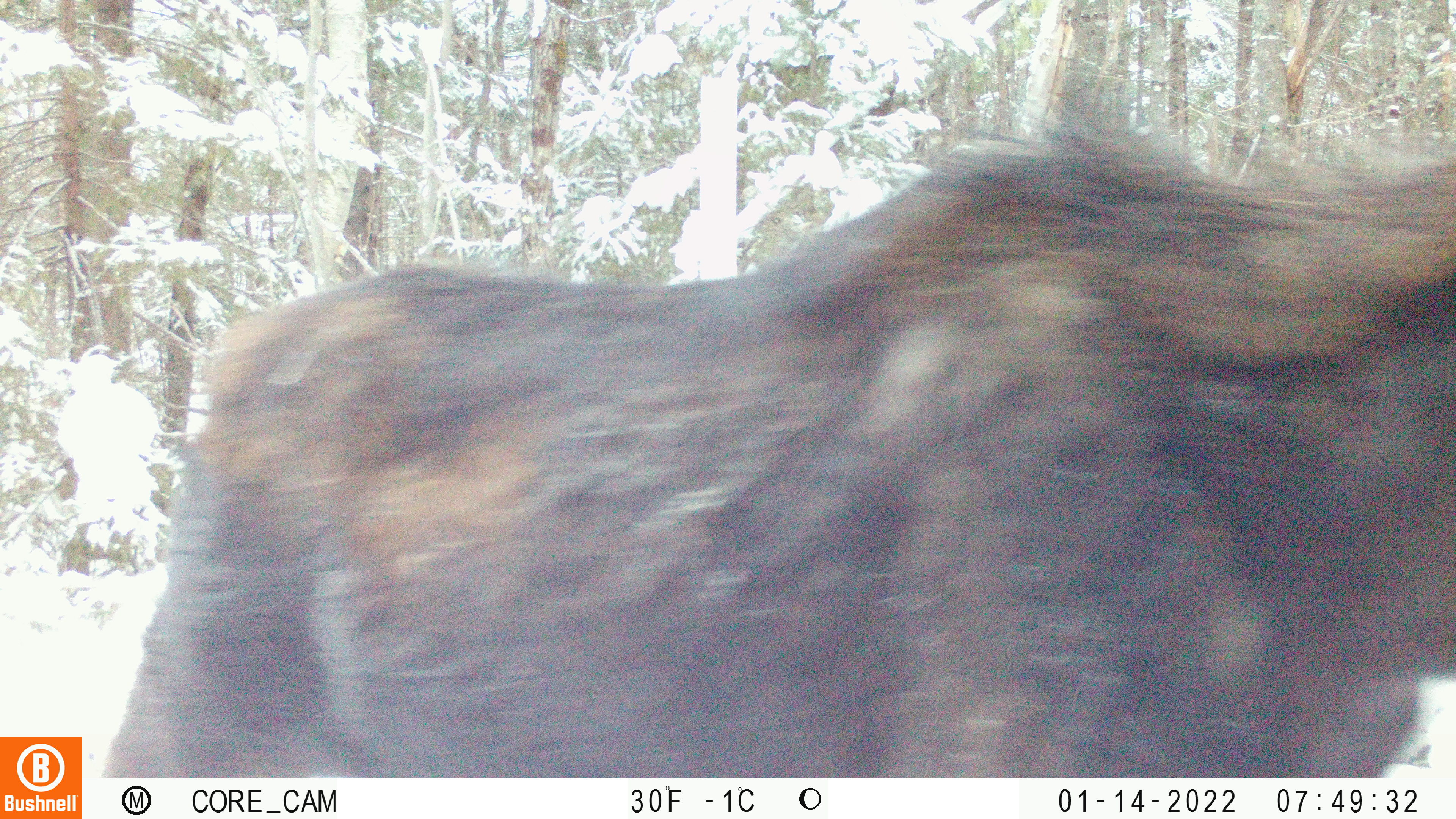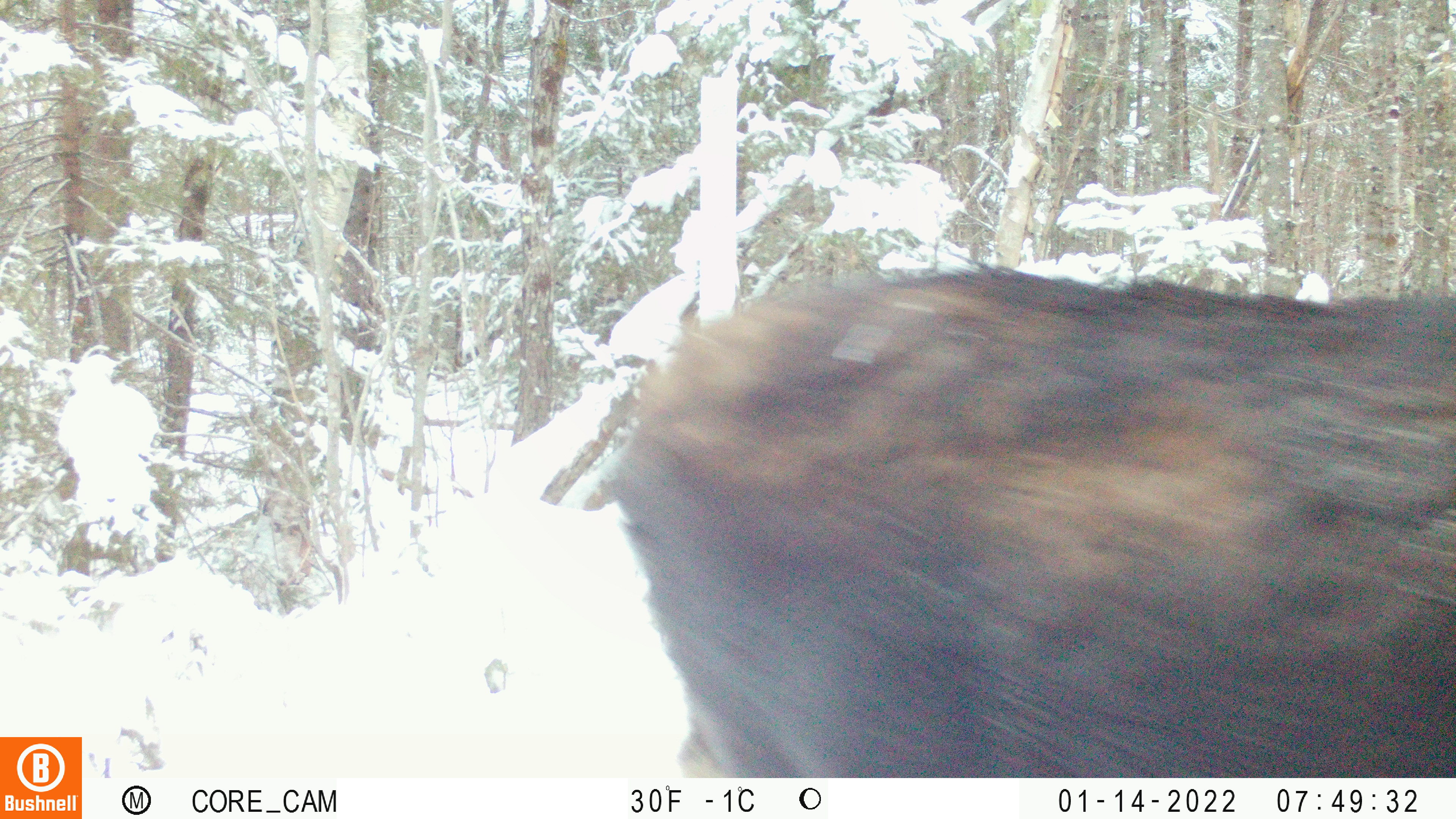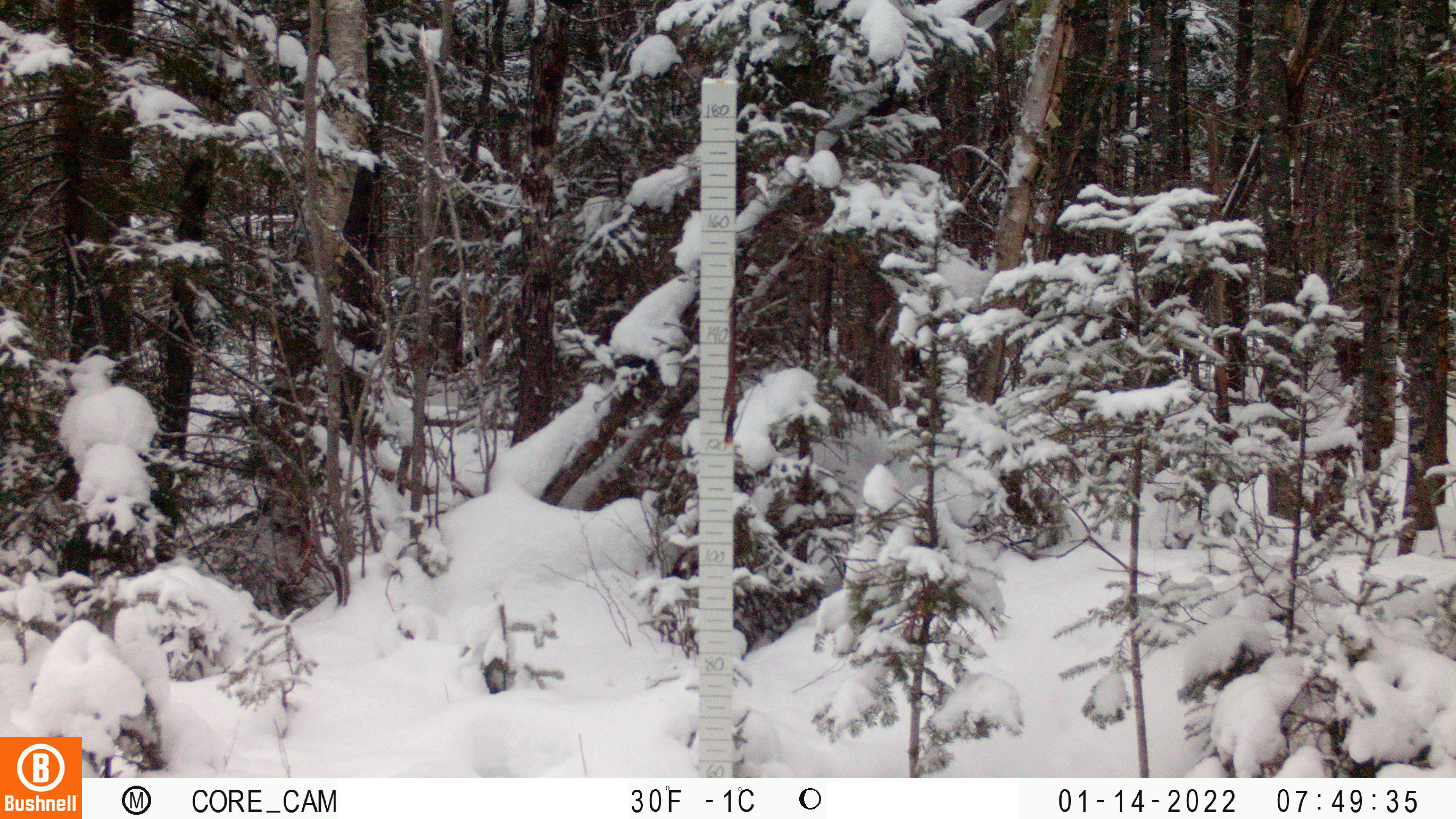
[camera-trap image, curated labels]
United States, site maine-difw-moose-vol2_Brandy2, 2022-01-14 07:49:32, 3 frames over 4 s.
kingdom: Animalia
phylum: Chordata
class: Mammalia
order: Artiodactyla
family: Cervidae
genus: Alces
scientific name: Alces alces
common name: moose